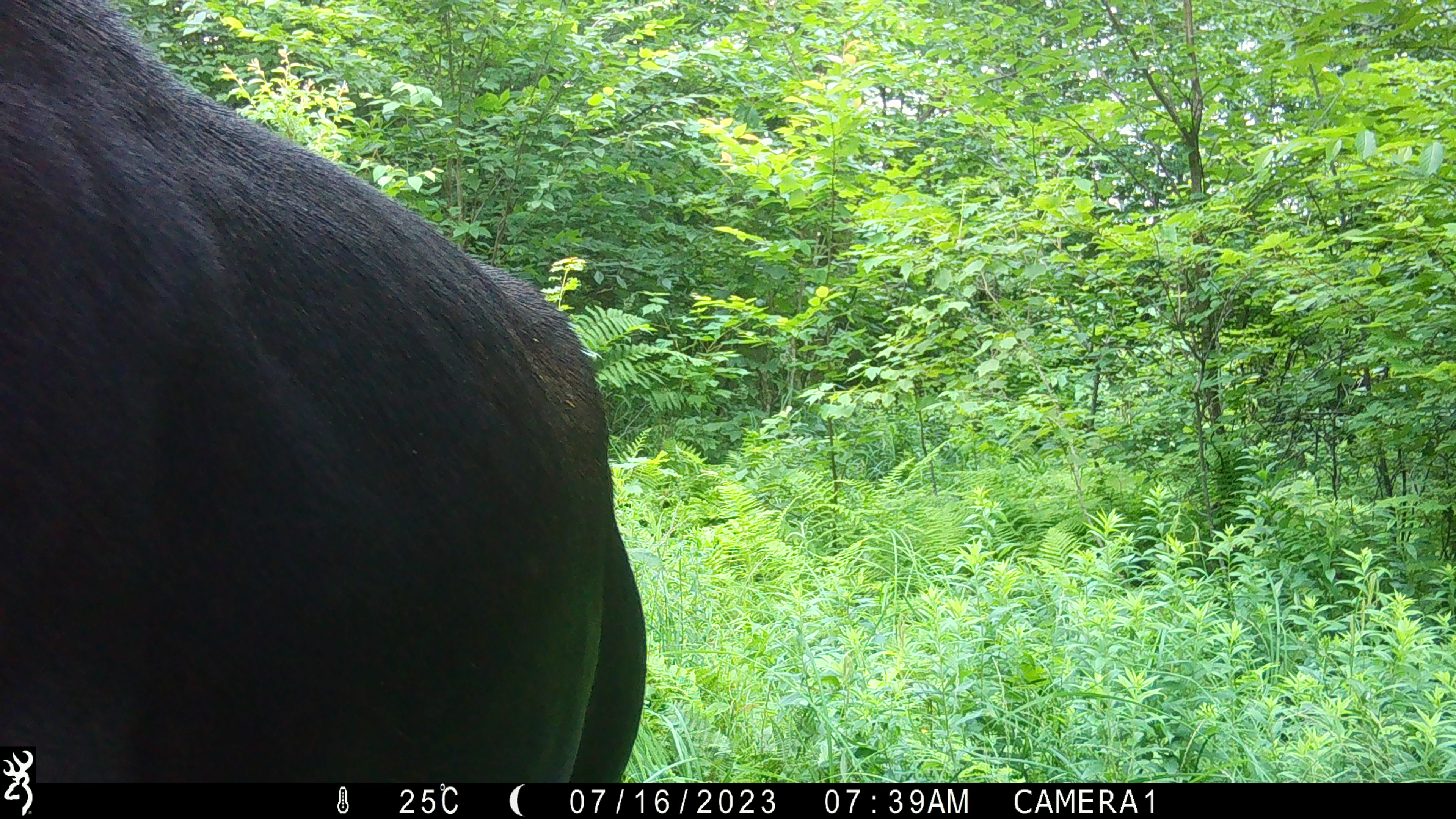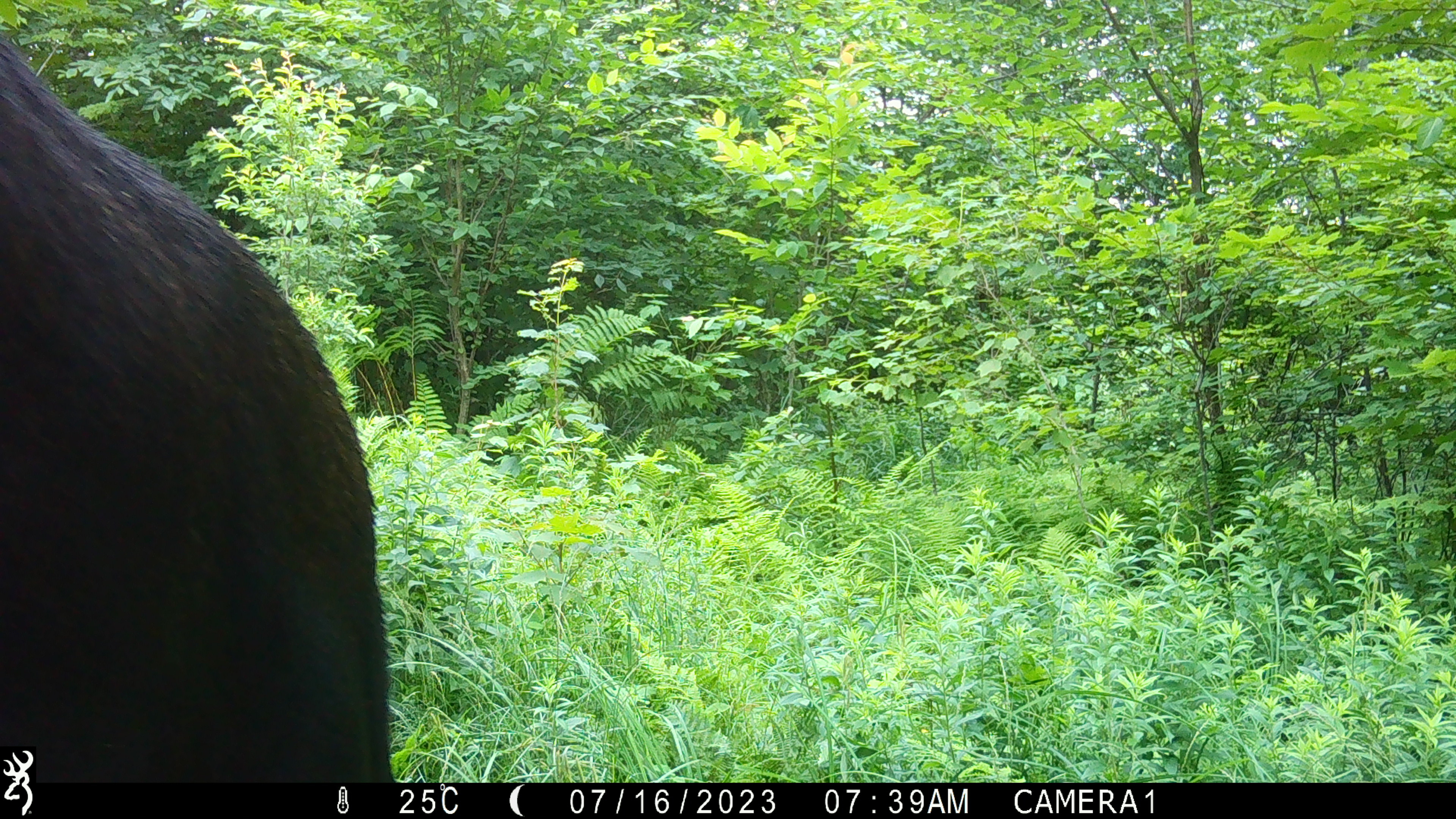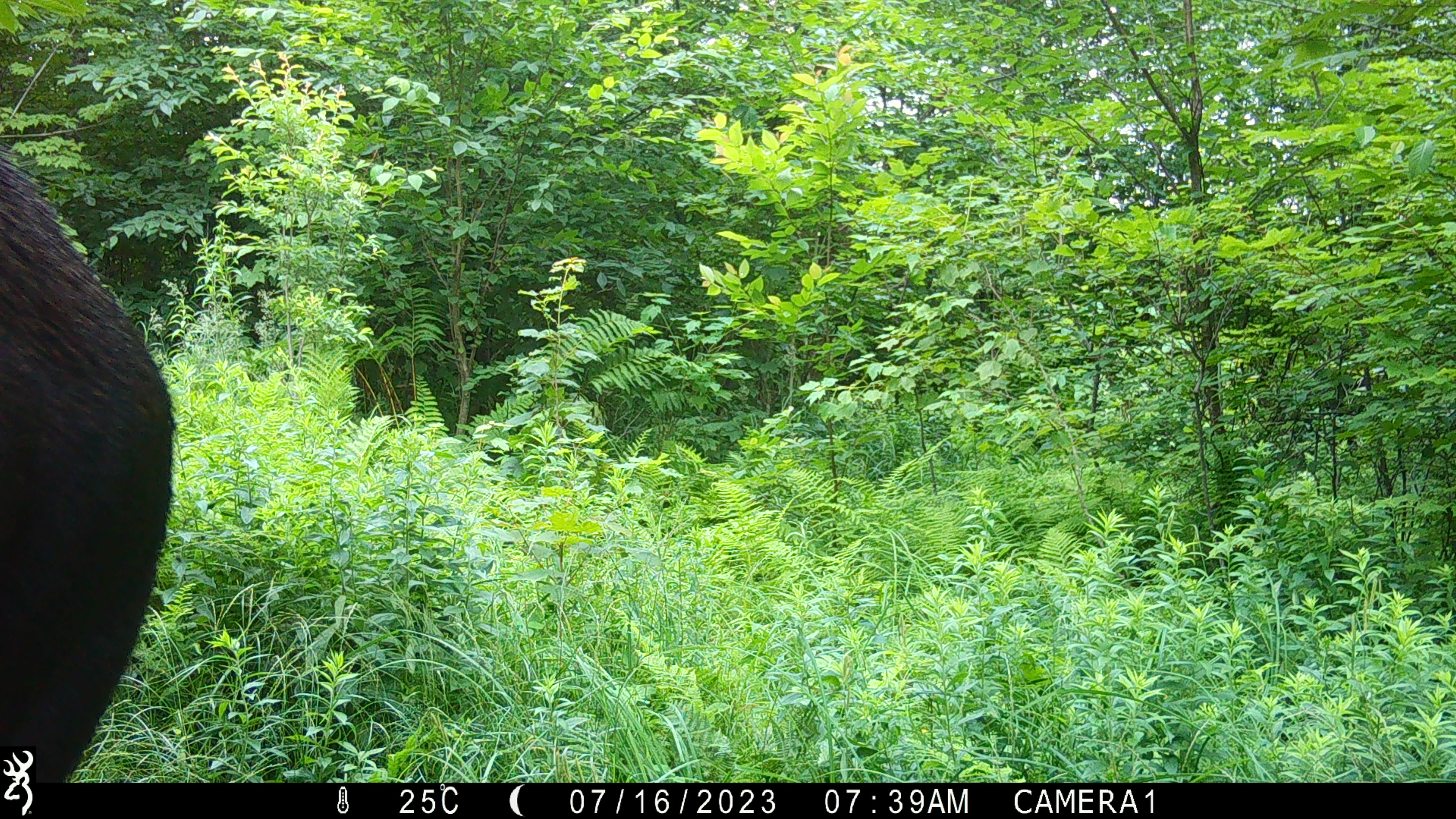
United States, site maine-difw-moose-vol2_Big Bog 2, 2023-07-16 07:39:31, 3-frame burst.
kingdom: Animalia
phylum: Chordata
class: Mammalia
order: Artiodactyla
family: Cervidae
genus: Alces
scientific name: Alces alces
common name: moose